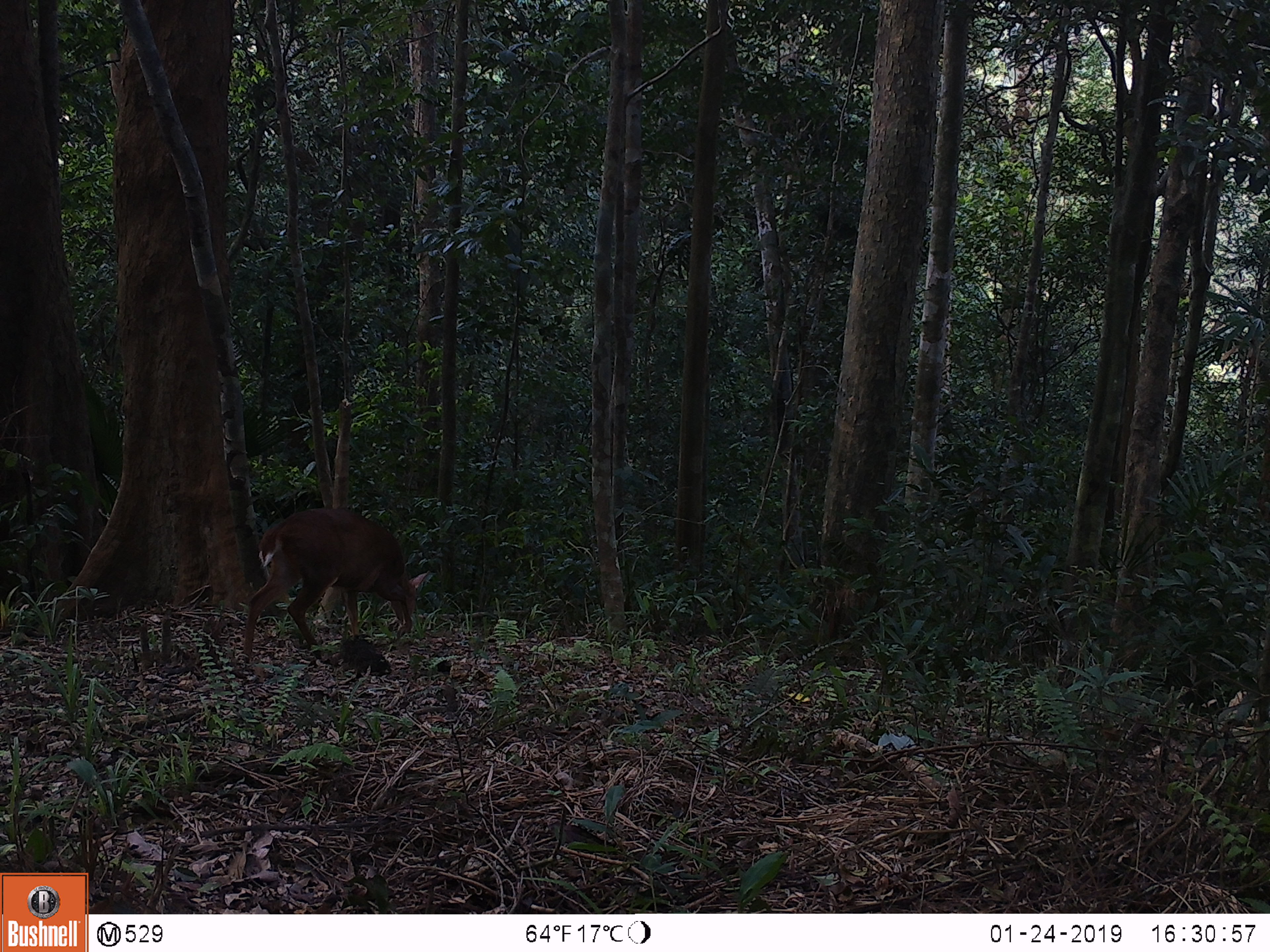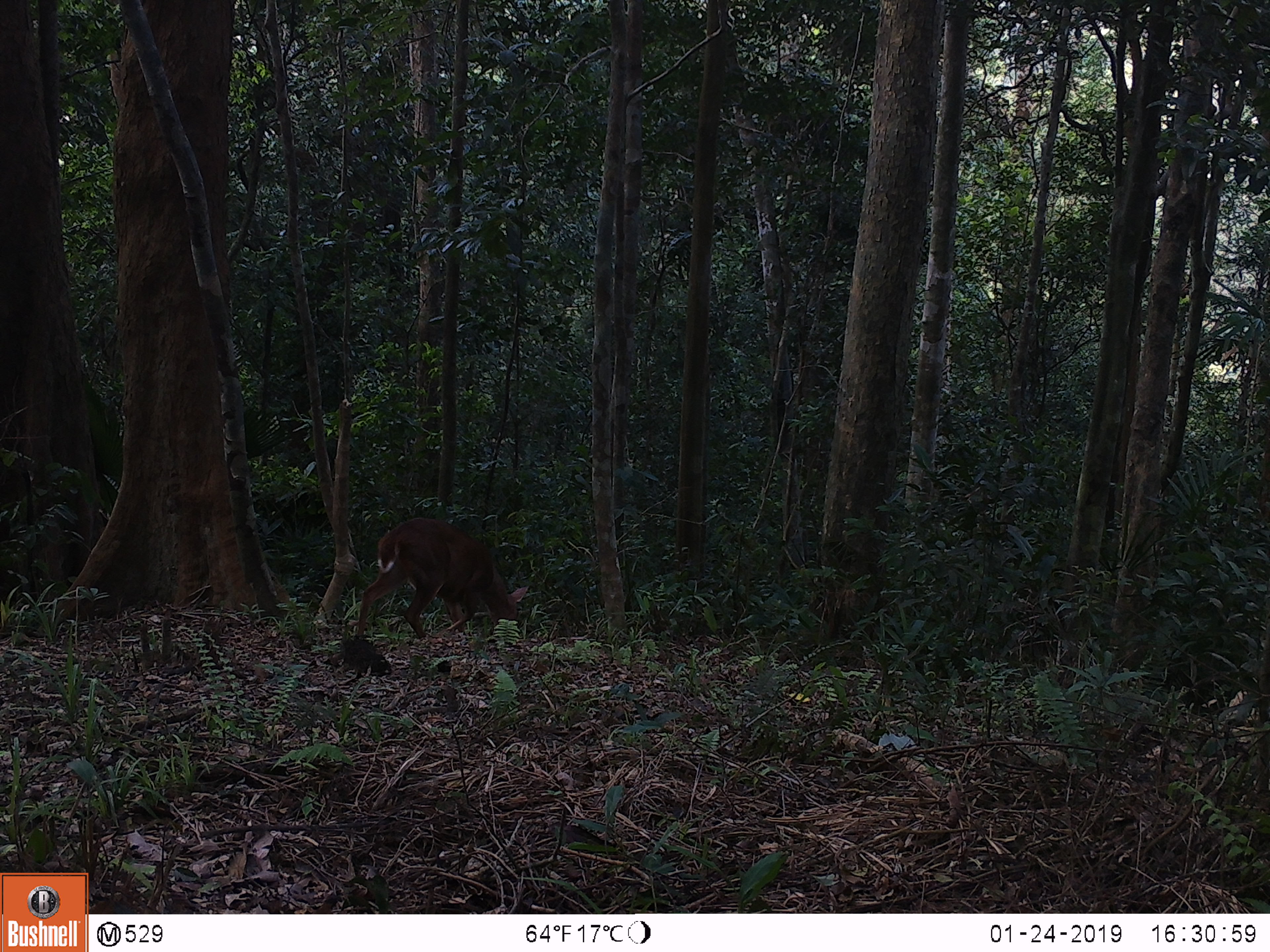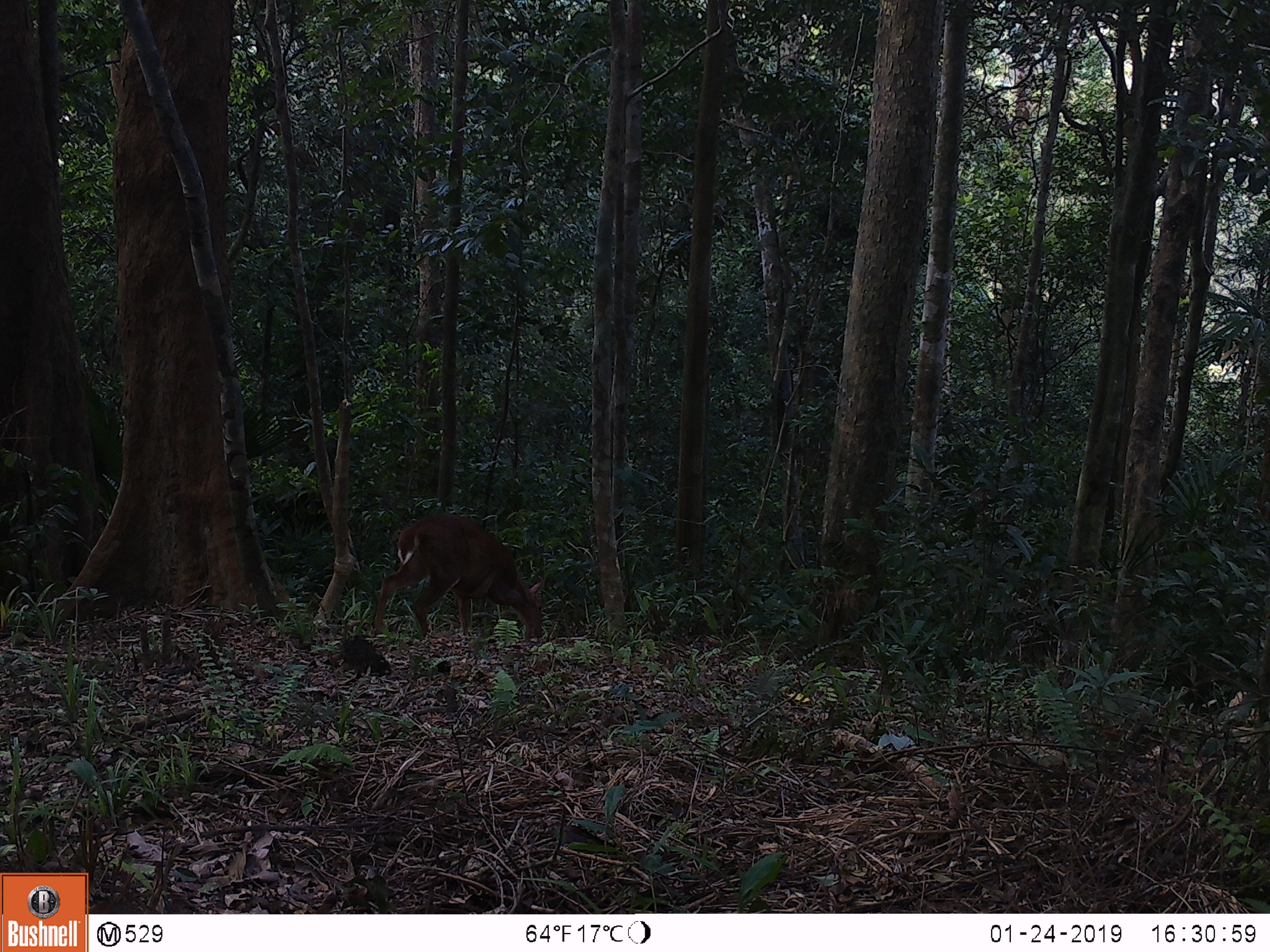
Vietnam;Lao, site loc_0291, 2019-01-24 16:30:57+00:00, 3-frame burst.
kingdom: Animalia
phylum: Chordata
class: Mammalia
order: Artiodactyla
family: Cervidae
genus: Muntiacus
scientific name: Muntiacus vuquangensis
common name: large-antlered muntjac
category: large antlered muntjac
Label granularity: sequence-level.